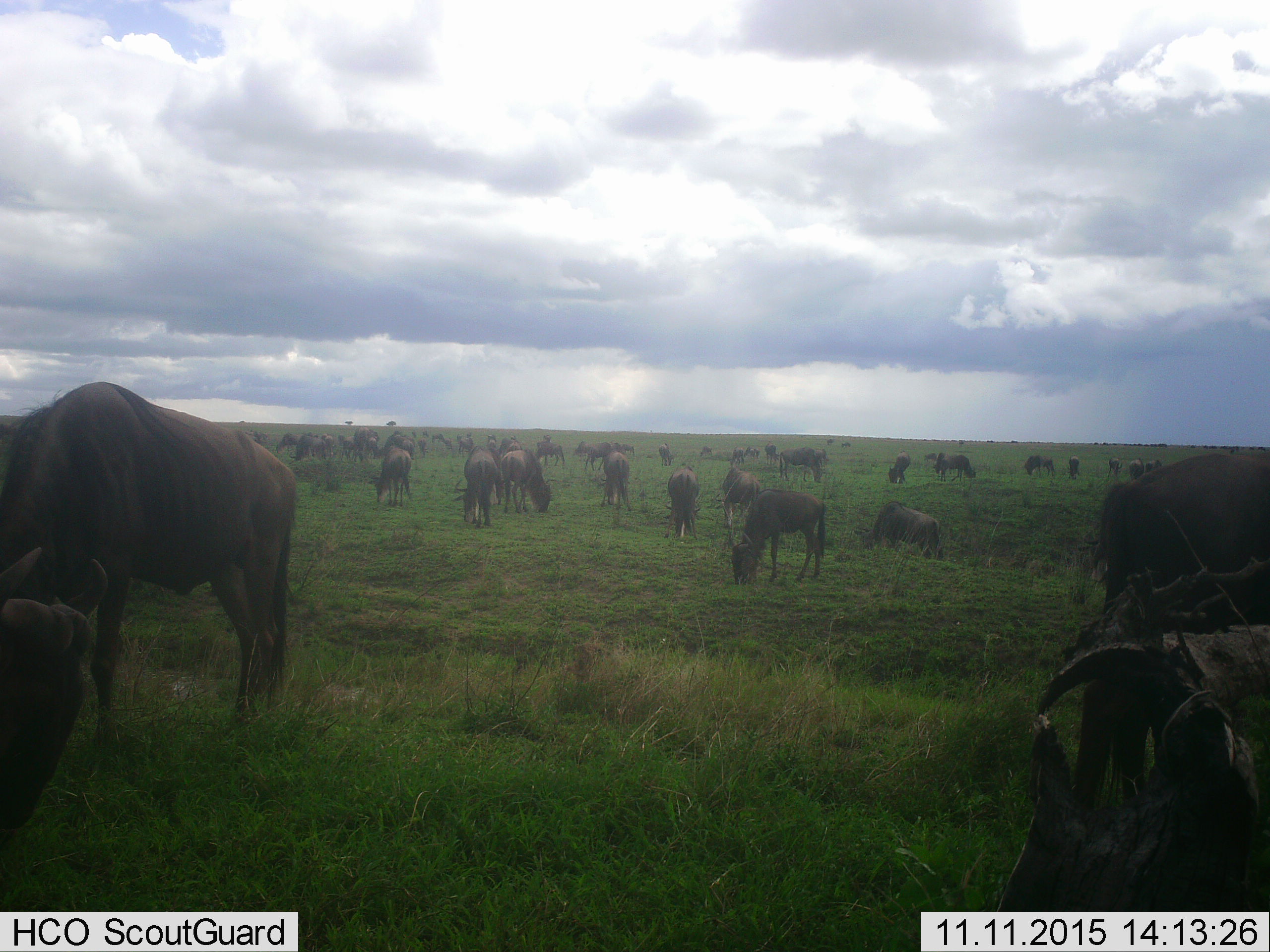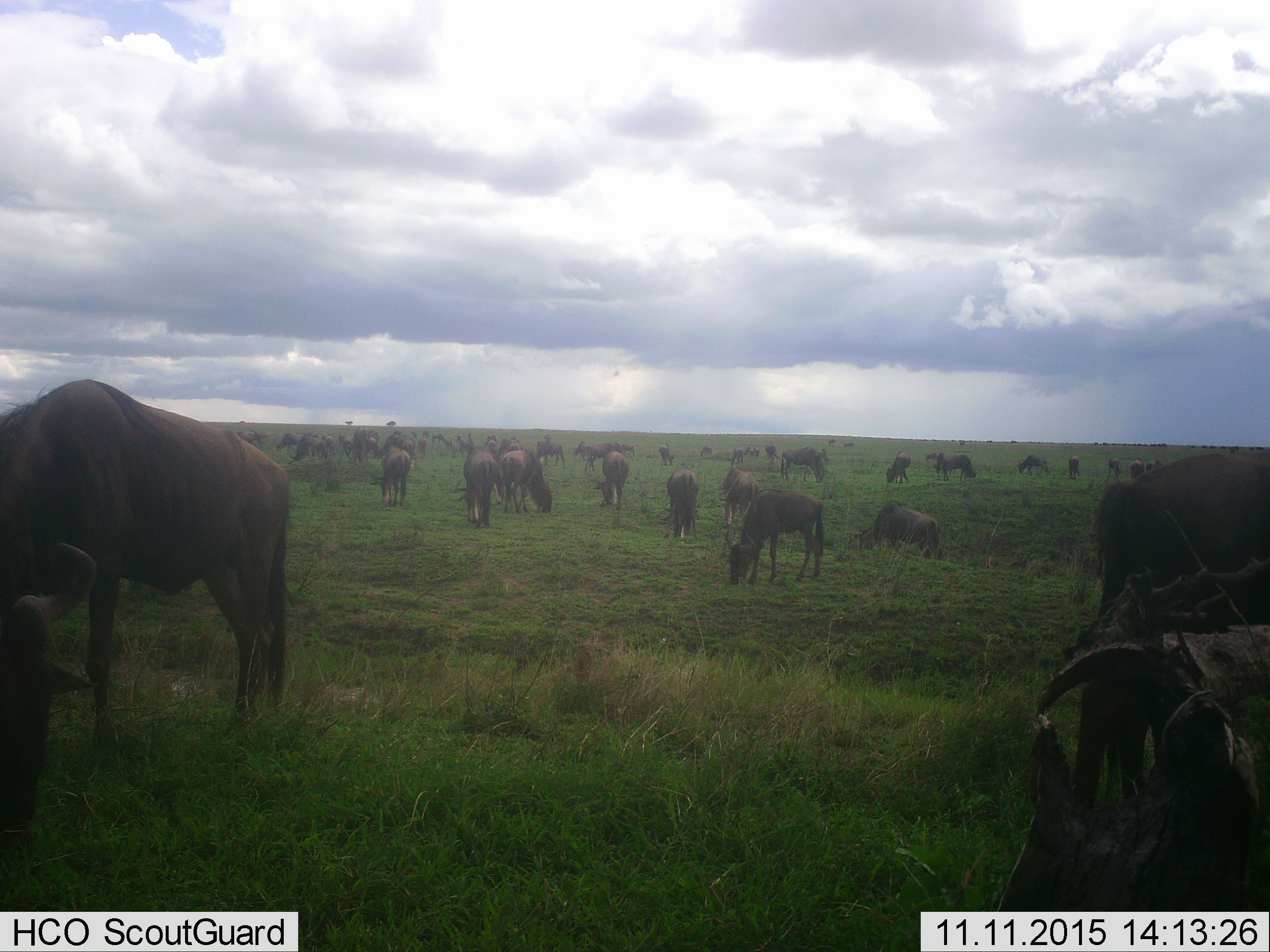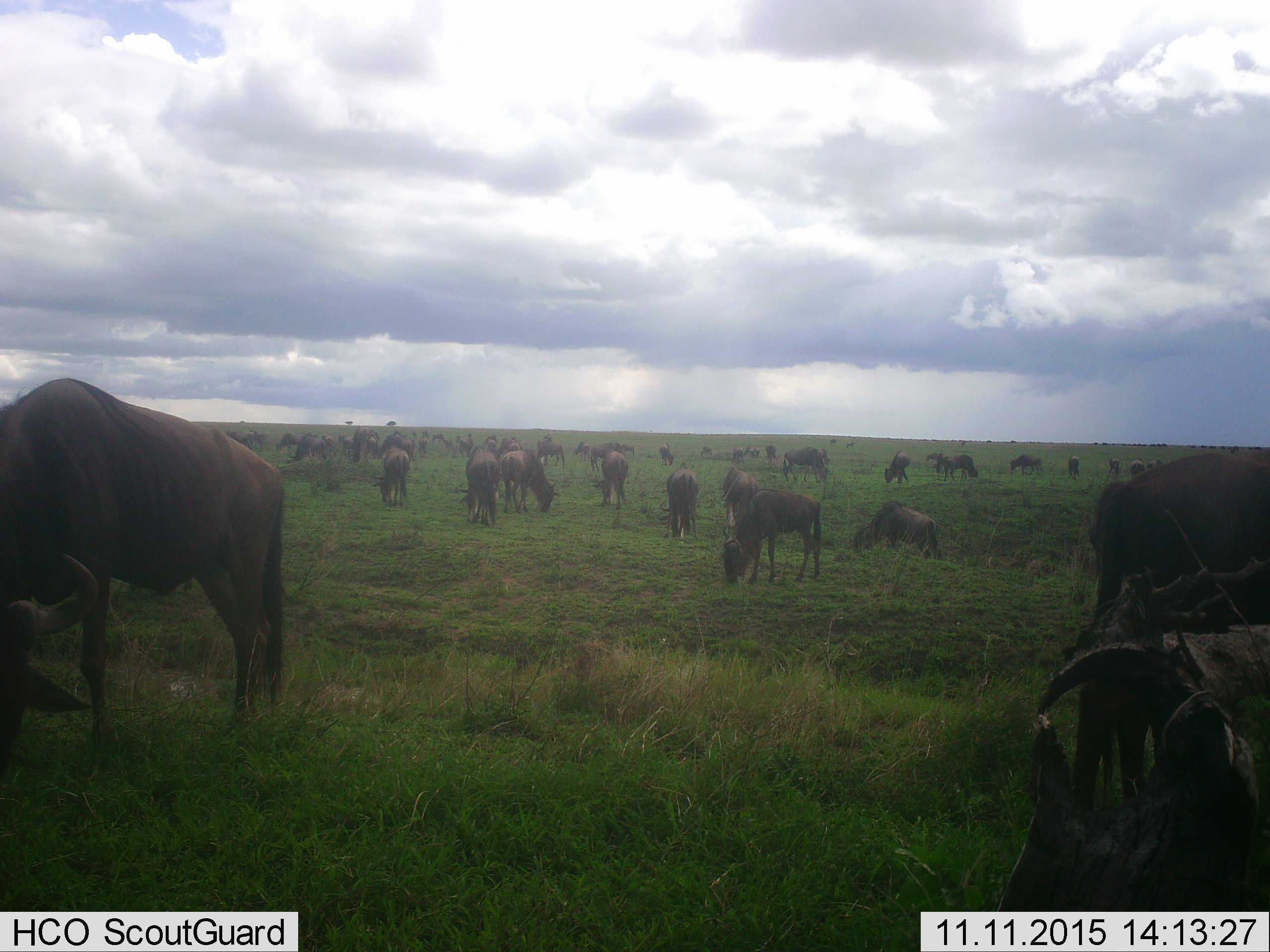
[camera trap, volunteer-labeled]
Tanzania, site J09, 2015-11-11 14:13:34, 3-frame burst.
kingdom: Animalia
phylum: Chordata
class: Mammalia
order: Artiodactyla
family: Bovidae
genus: Connochaetes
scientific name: Connochaetes taurinus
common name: blue wildebeest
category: wildebeest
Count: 51+.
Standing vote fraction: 57%.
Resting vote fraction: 0%.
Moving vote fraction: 71%.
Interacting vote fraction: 0%.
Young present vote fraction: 0%.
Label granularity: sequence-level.